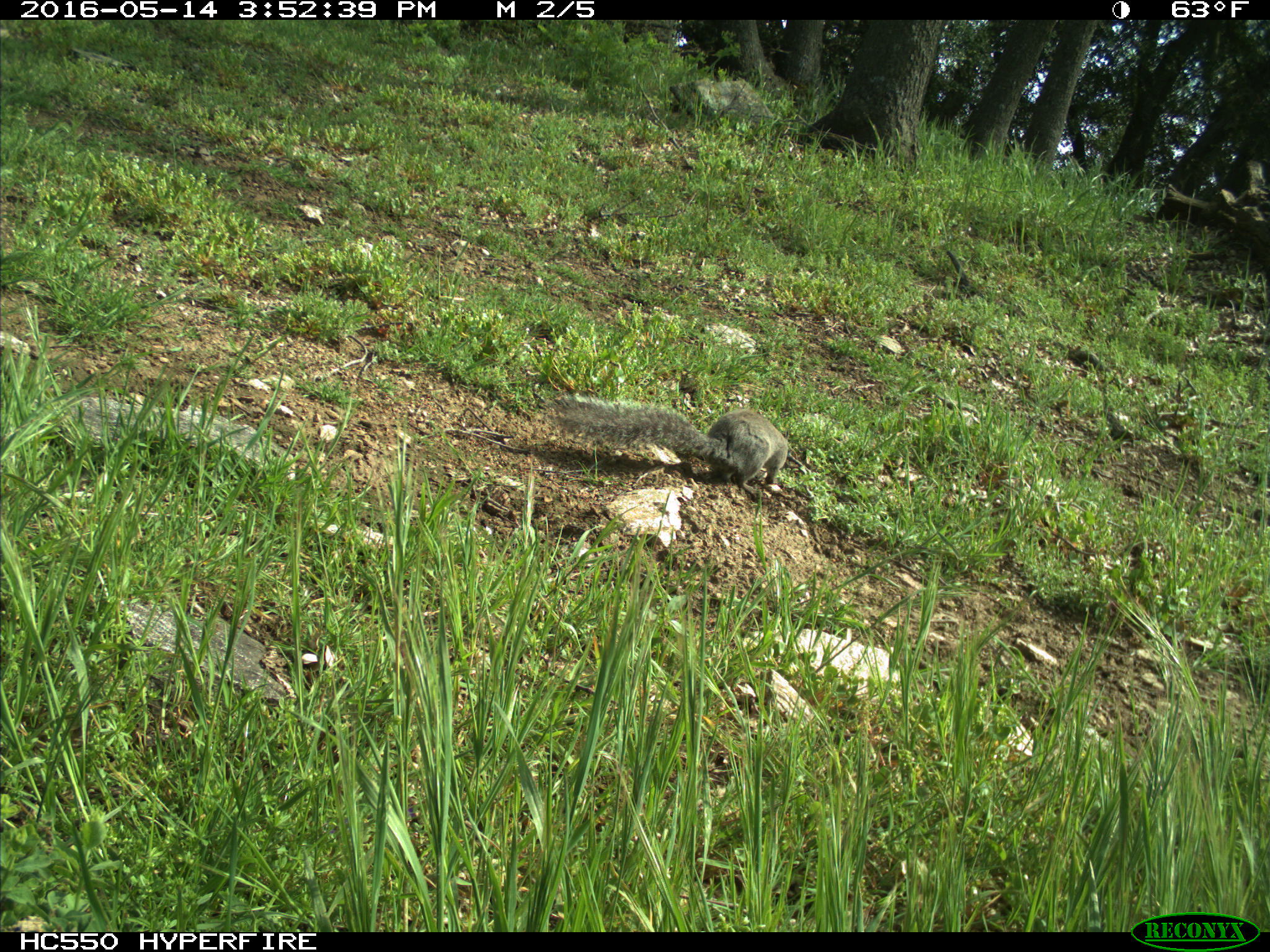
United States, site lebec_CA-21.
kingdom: Animalia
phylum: Chordata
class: Mammalia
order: Rodentia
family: Sciuridae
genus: Sciurus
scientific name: Sciurus carolinensis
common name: eastern gray squirrel